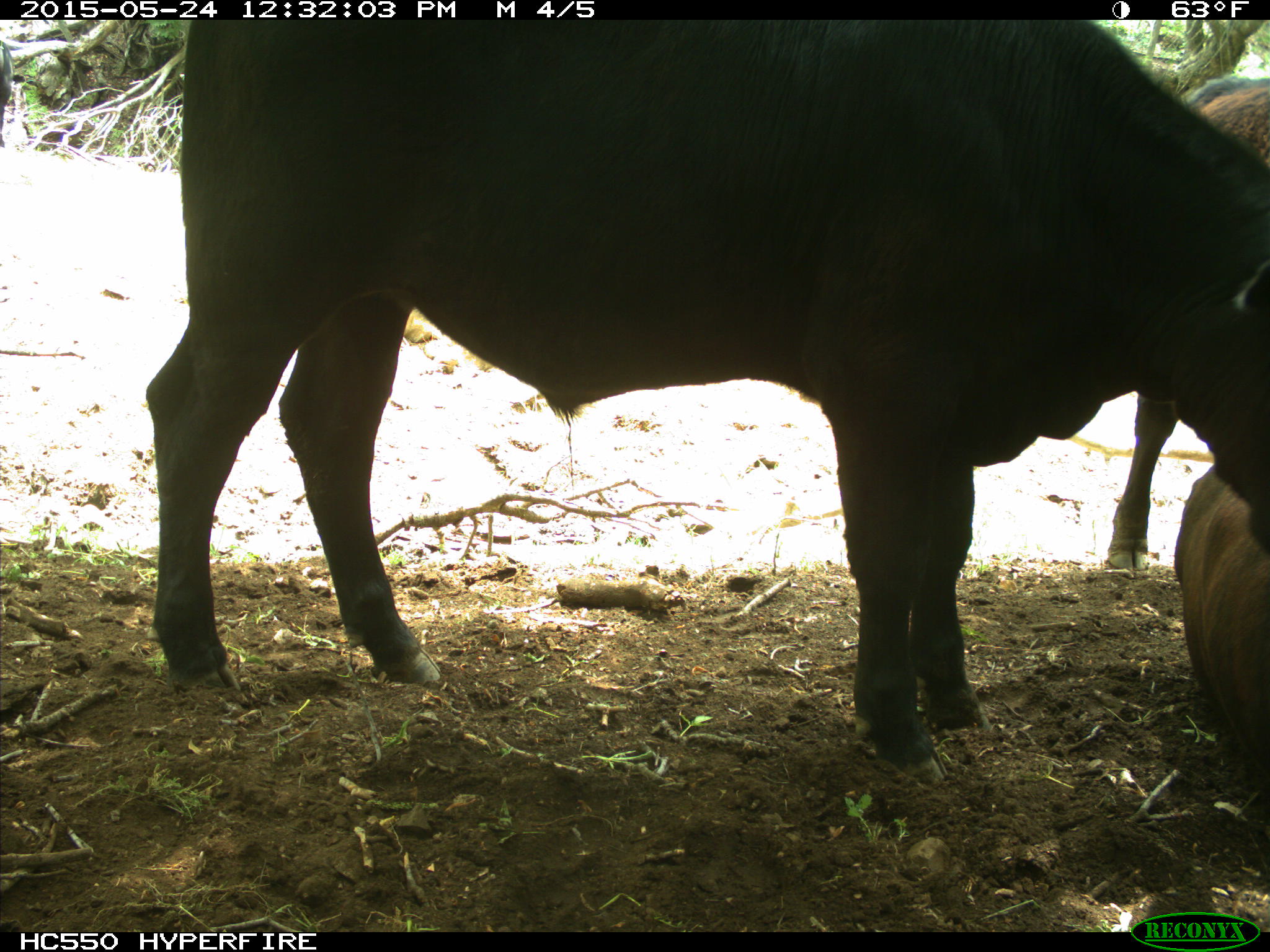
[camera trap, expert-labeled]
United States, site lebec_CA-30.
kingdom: Animalia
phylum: Chordata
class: Mammalia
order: Artiodactyla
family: Bovidae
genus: Bos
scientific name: Bos taurus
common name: domestic cow